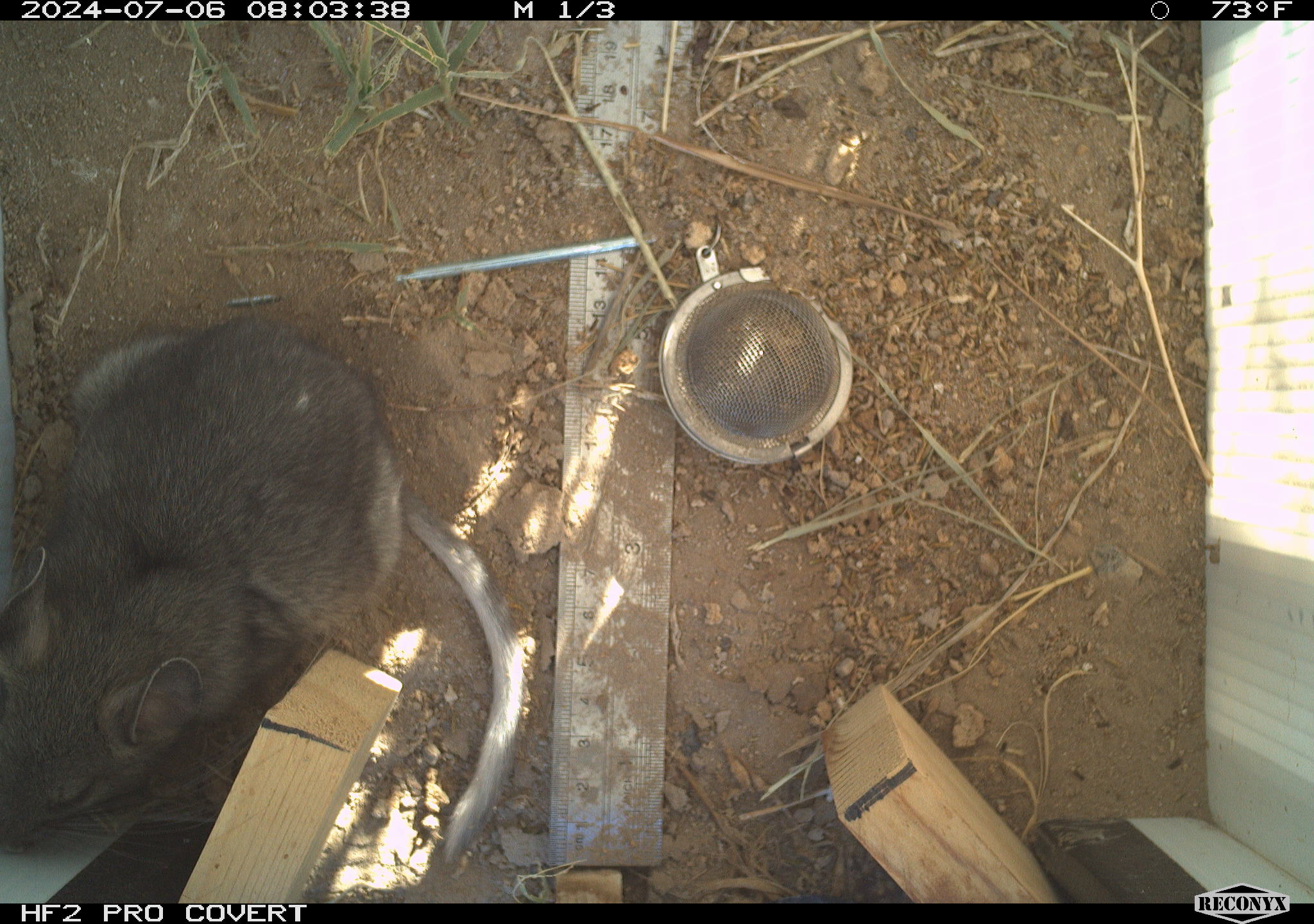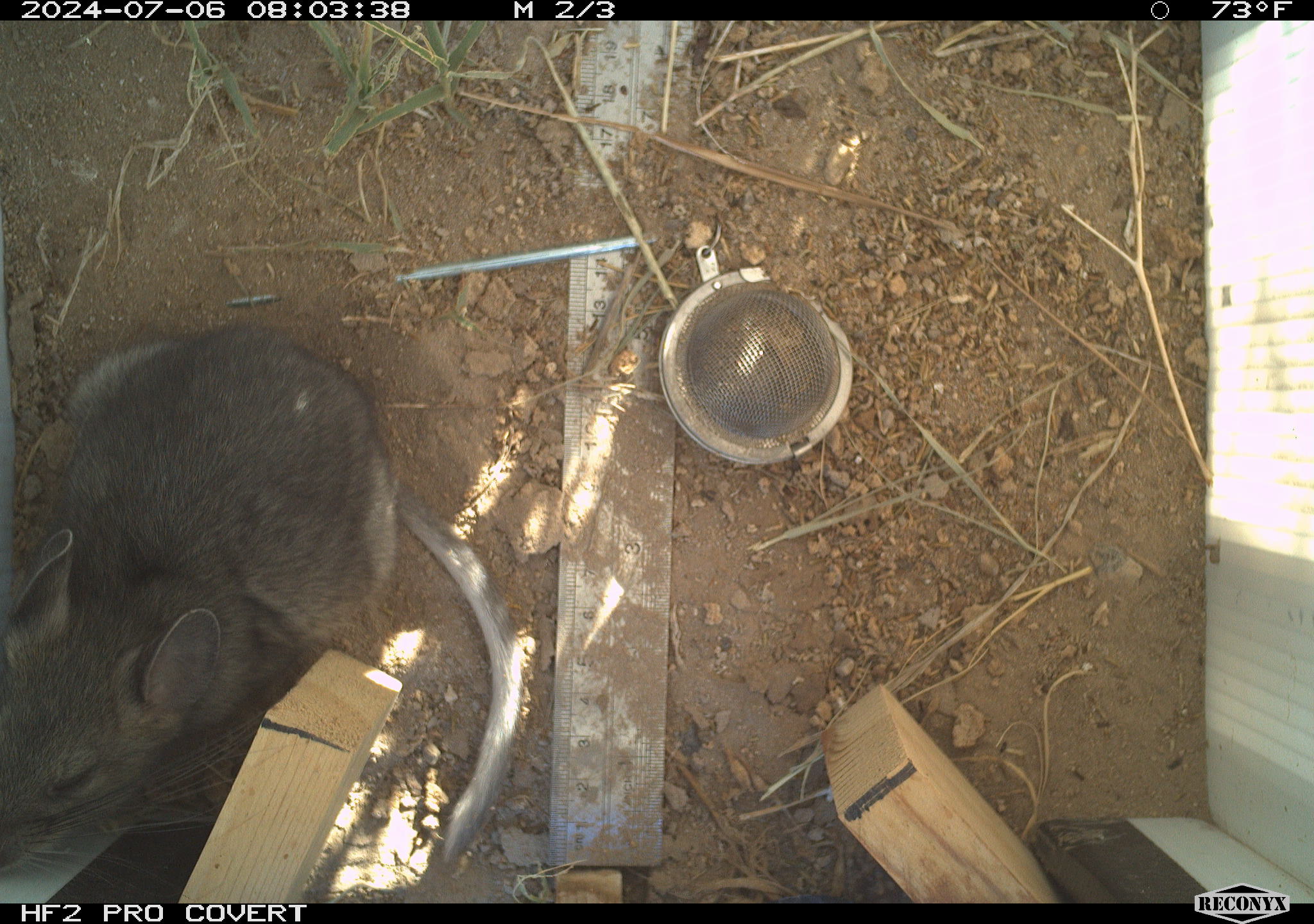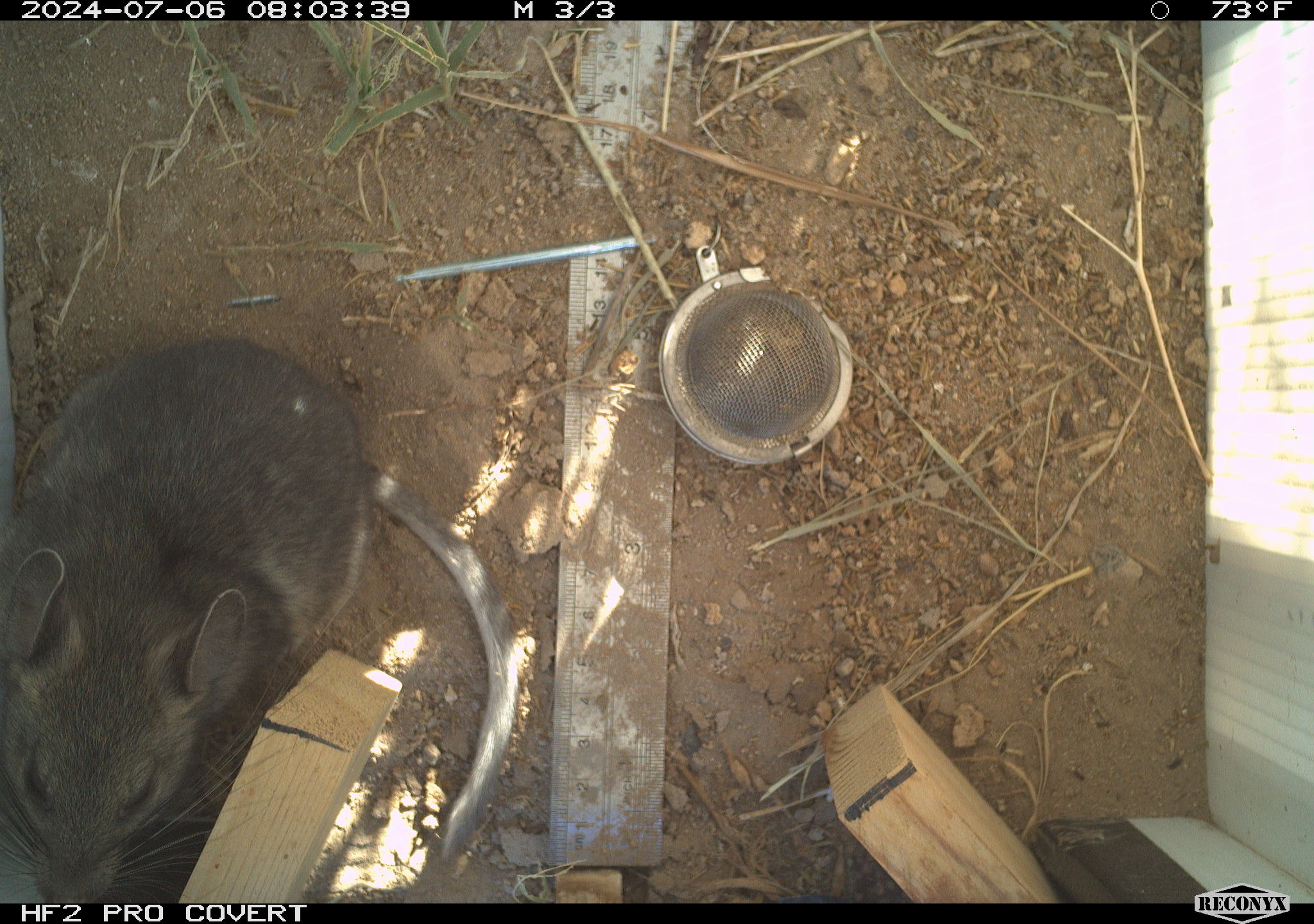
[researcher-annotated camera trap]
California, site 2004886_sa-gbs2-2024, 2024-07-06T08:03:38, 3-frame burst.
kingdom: Animalia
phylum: Chordata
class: Mammalia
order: Rodentia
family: Cricetidae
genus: Neotoma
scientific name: Neotoma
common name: pack rat or woodrat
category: neotoma species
Neotoma species (pack rat or woodrat) (Neotoma).